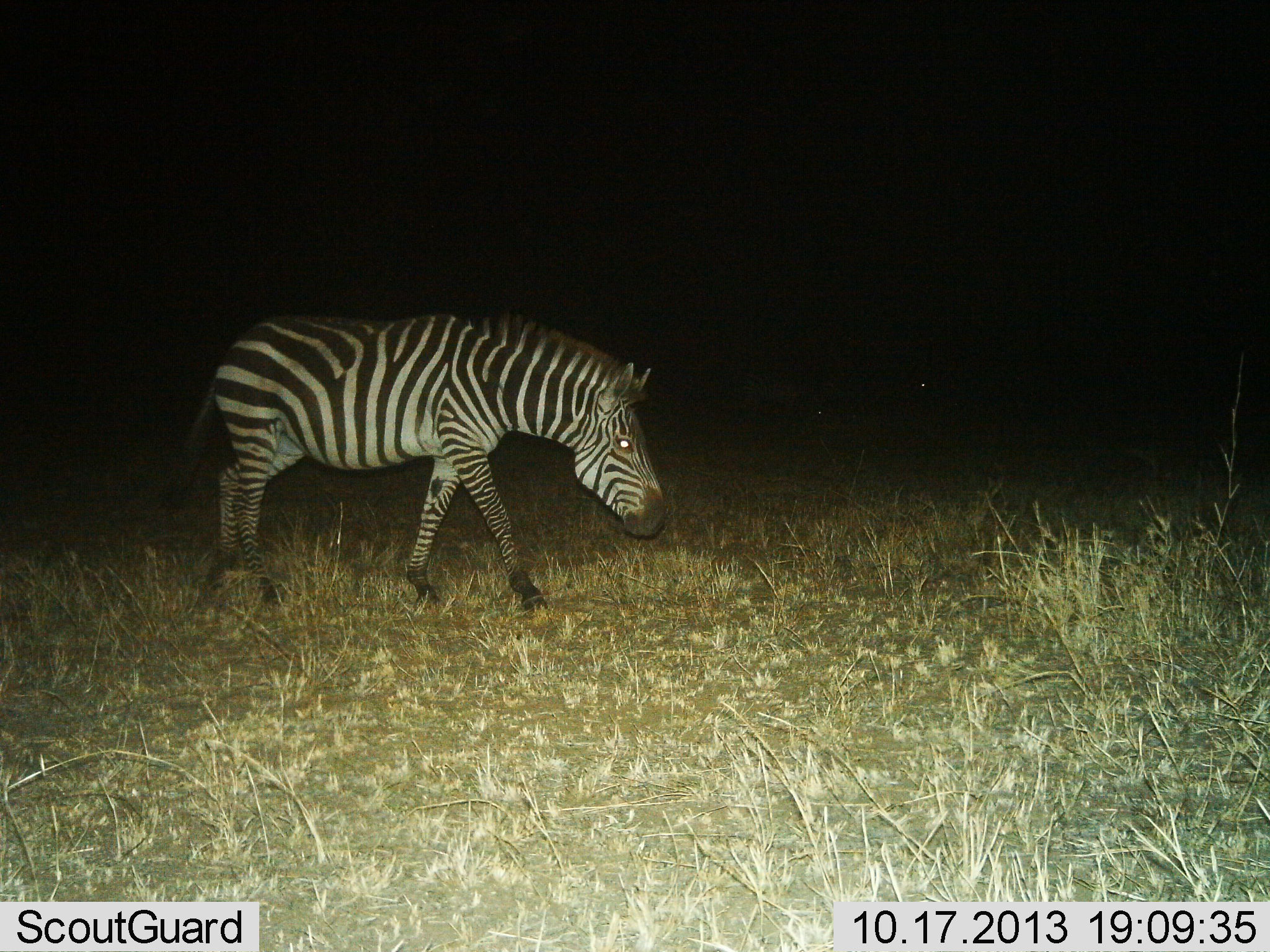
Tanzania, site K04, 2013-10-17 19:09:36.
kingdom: Animalia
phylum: Chordata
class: Mammalia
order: Perissodactyla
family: Equidae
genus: Equus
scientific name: Equus quagga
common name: plains zebra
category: zebra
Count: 1.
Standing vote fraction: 10%.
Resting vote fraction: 0%.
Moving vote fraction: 90%.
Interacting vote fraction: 0%.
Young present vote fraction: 0%.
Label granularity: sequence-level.